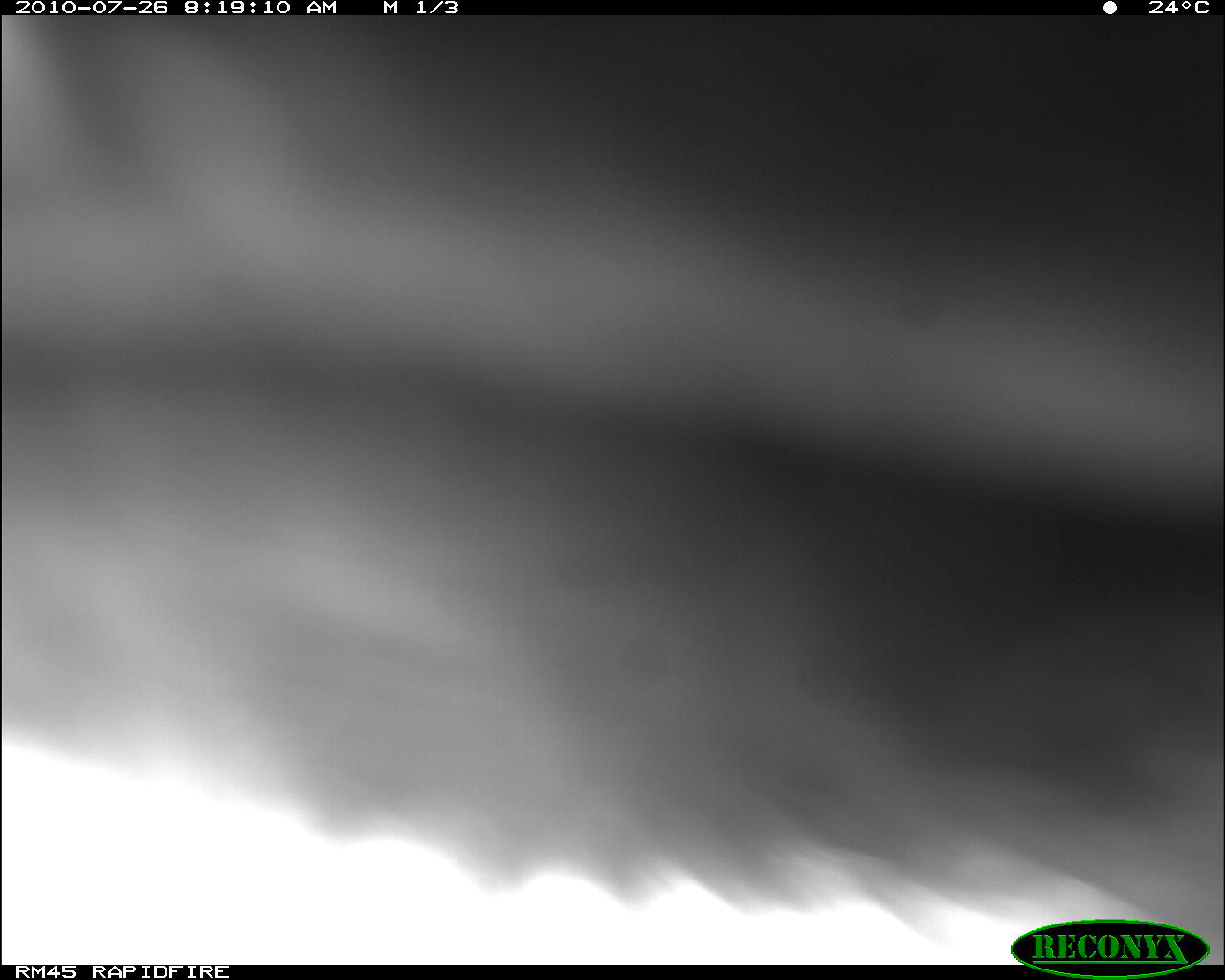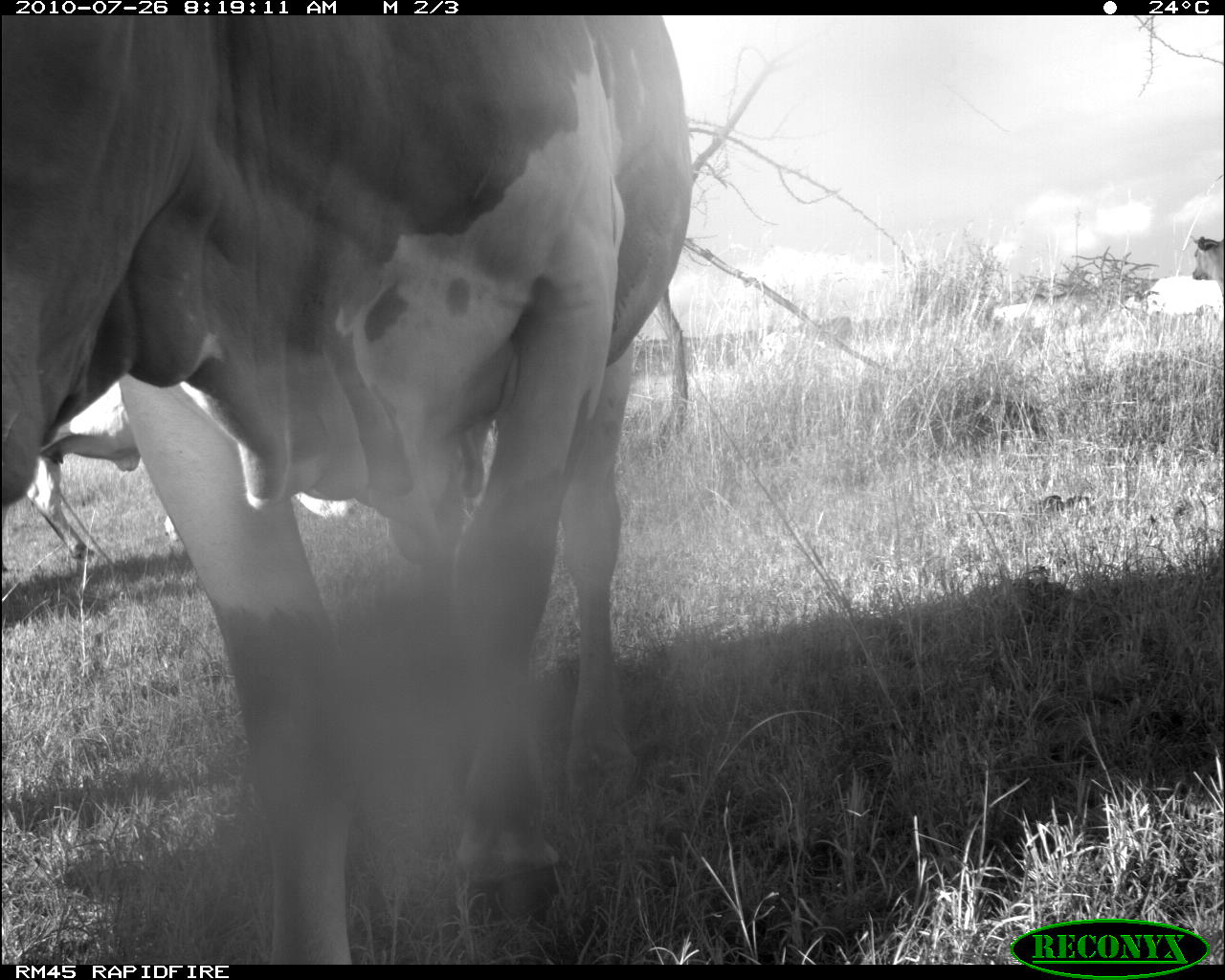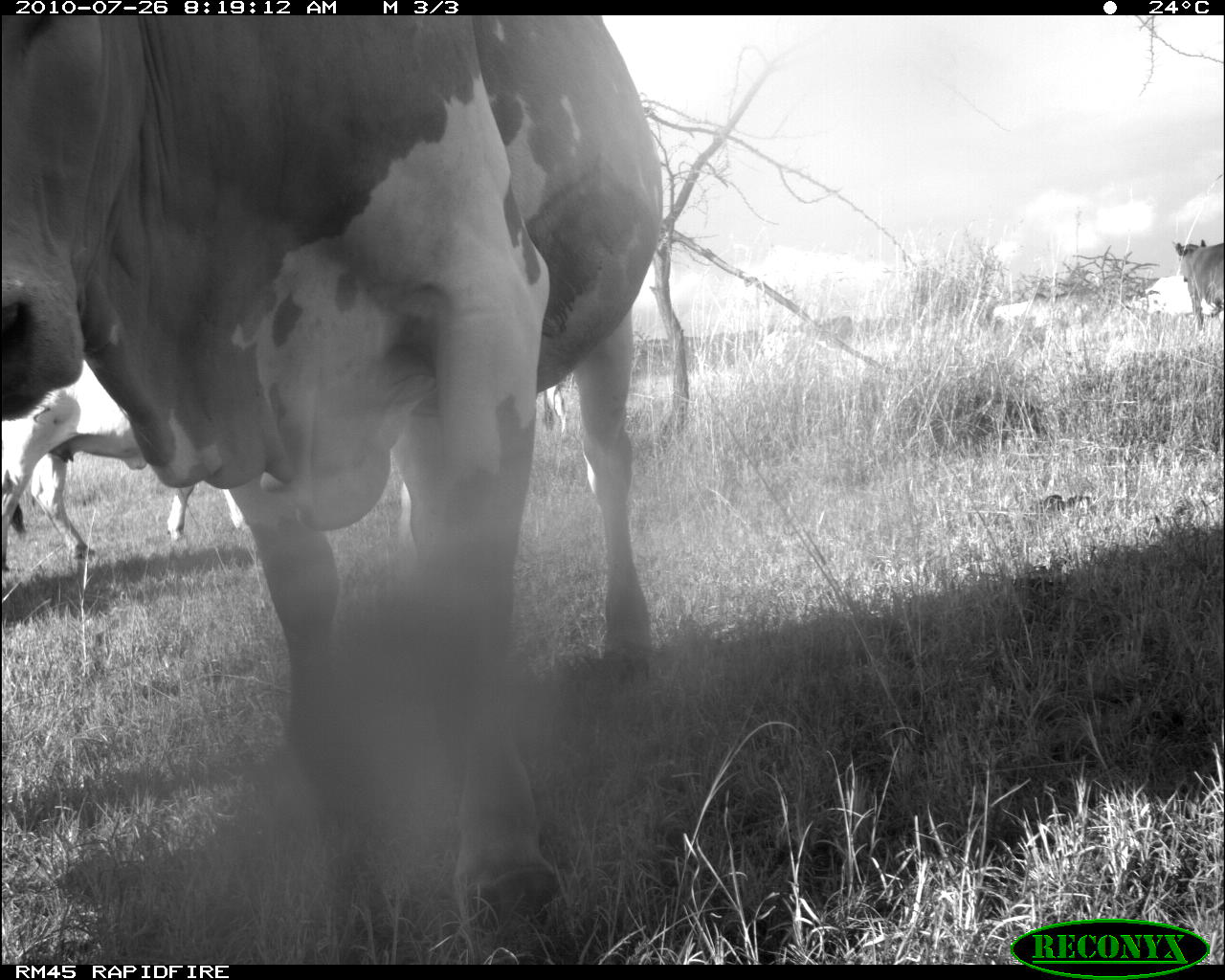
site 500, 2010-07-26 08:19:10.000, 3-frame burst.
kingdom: Animalia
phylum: Chordata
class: Mammalia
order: Artiodactyla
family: Bovidae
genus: Tragelaphus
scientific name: Tragelaphus oryx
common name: eland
Tragelaphus oryx (eland), count 1.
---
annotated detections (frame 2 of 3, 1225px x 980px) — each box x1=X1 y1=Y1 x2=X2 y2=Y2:
tragelaphus oryx: x1=1 y1=16 x2=697 y2=964; x1=24 y1=376 x2=183 y2=559; x1=1191 y1=234 x2=1225 y2=296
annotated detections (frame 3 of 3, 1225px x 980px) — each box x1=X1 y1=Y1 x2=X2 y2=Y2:
tragelaphus oryx: x1=3 y1=15 x2=684 y2=950; x1=1 y1=364 x2=248 y2=583; x1=392 y1=384 x2=569 y2=551; x1=986 y1=288 x2=1115 y2=344; x1=1166 y1=232 x2=1224 y2=340